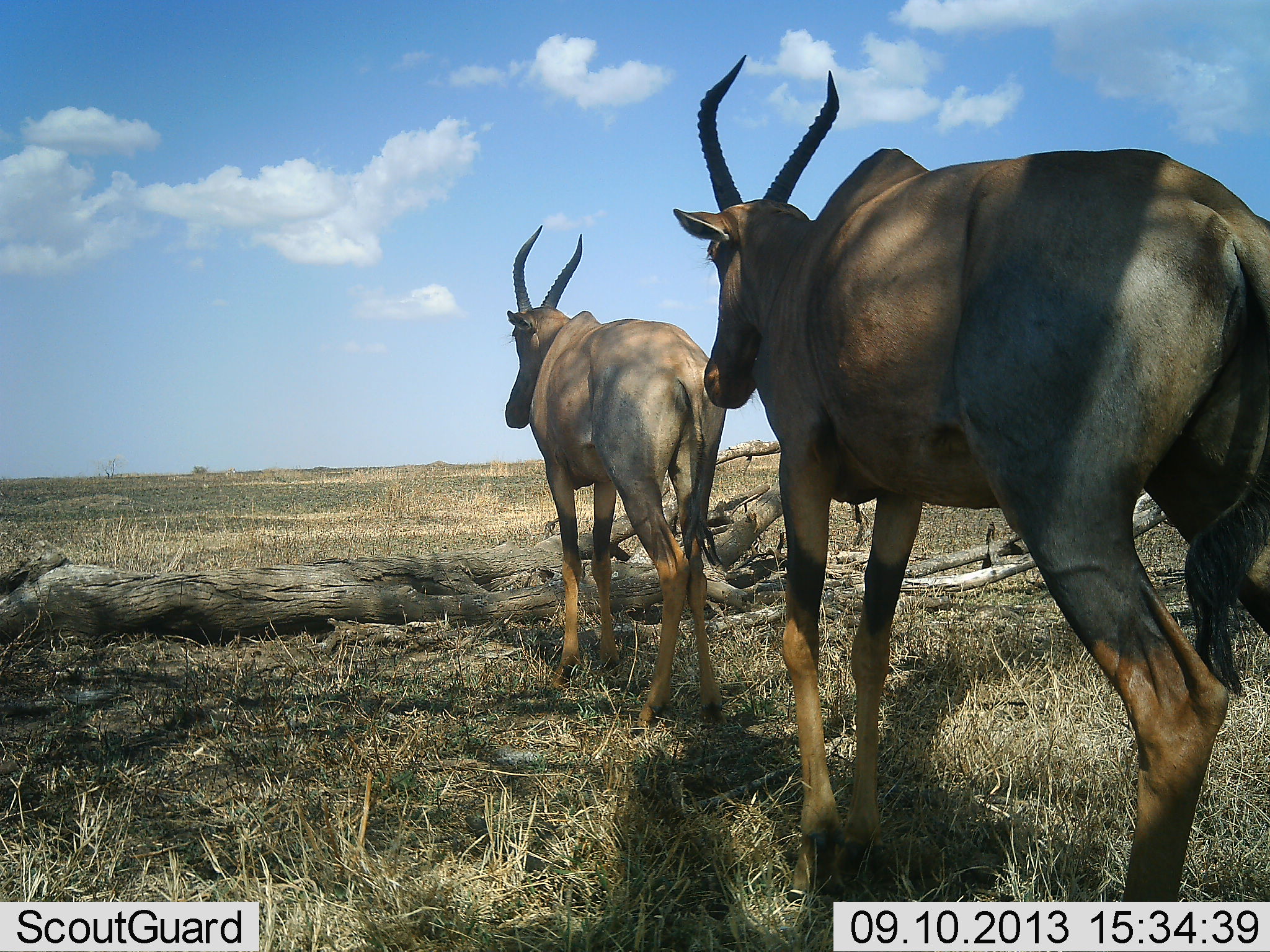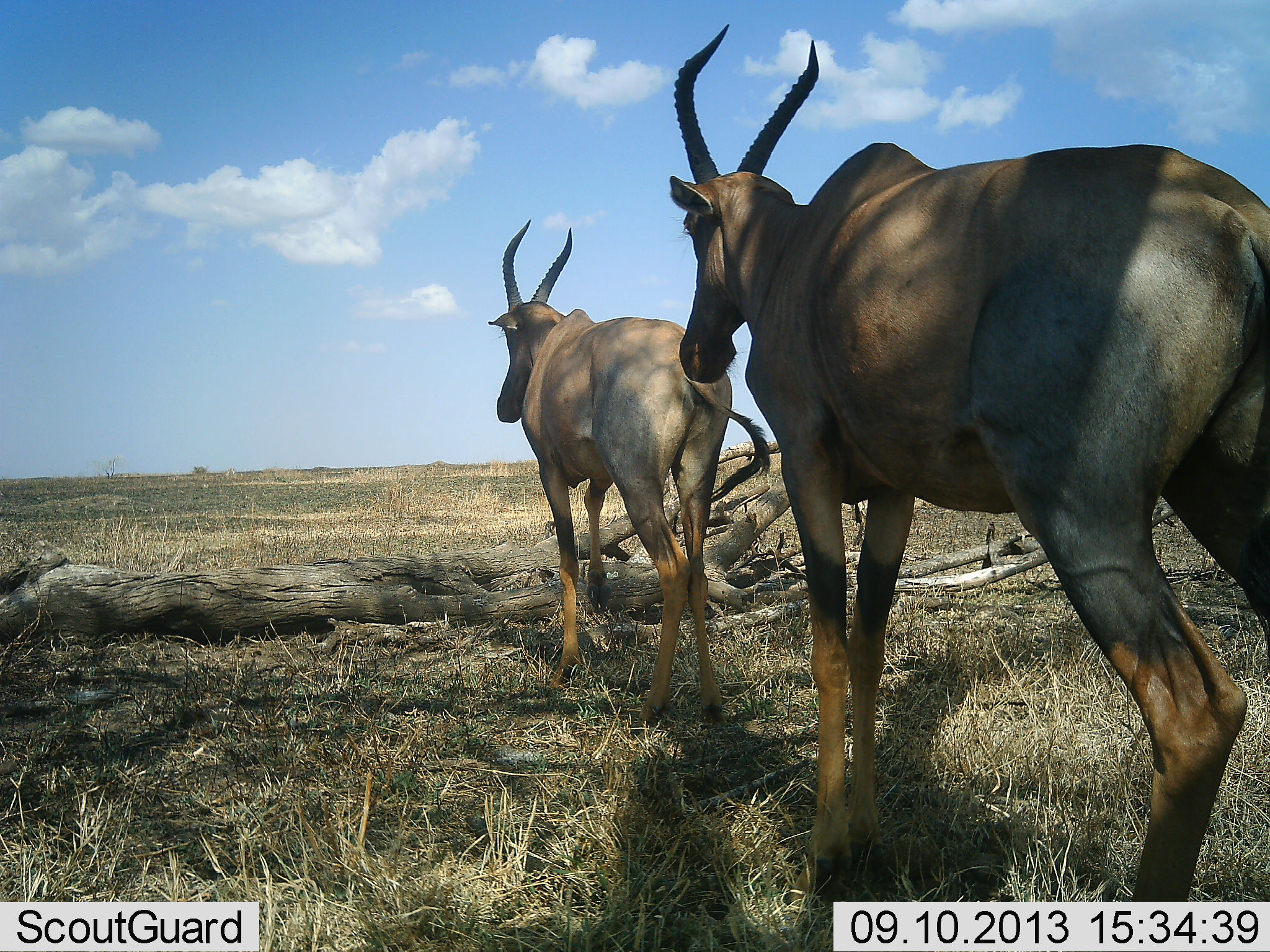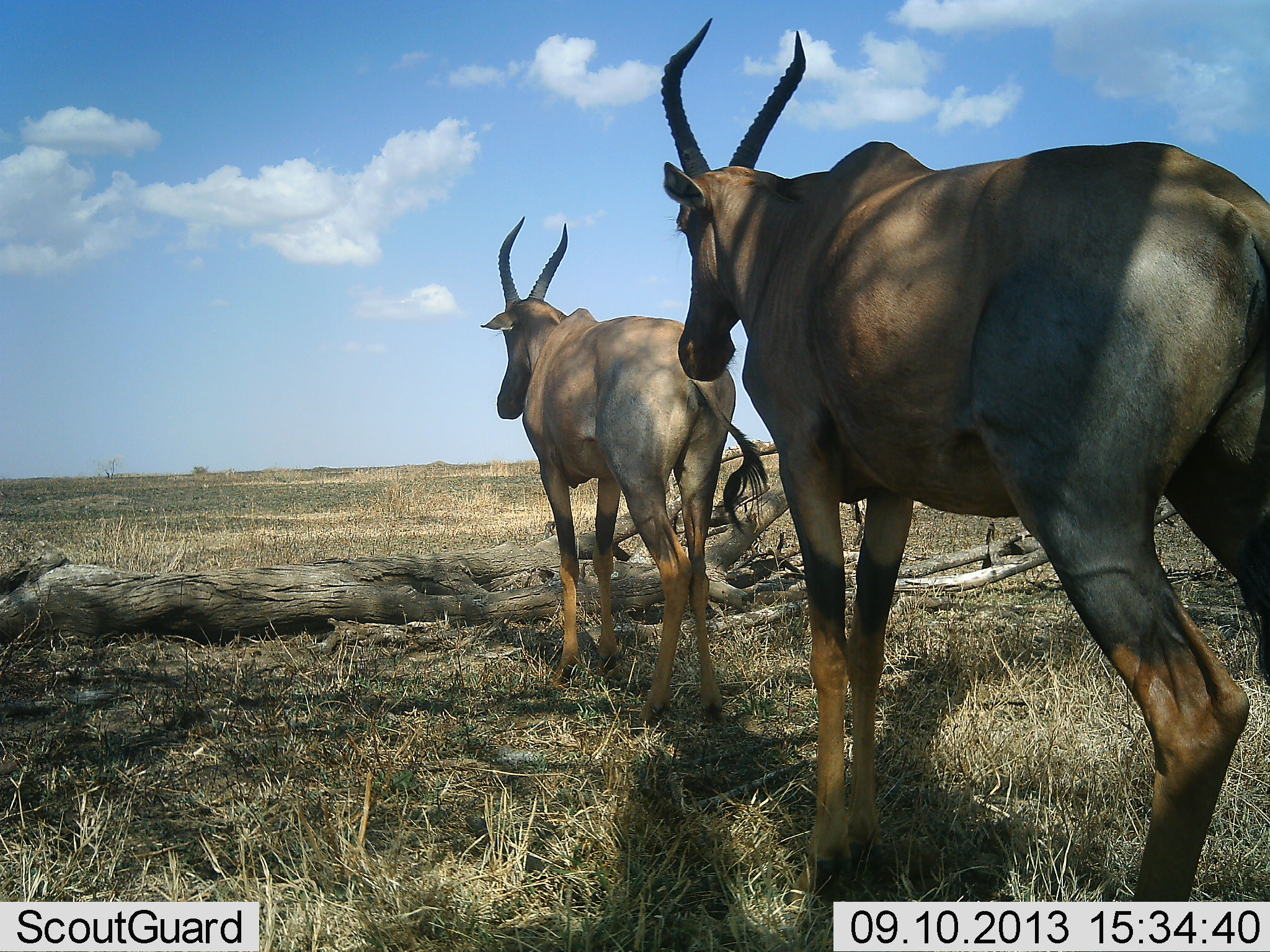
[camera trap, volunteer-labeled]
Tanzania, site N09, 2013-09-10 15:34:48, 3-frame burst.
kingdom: Animalia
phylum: Chordata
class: Mammalia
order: Artiodactyla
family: Bovidae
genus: Damaliscus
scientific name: Damaliscus lunatus jimela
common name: topi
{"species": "topi (Damaliscus lunatus jimela)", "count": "2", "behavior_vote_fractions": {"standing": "80%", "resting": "10%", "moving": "10%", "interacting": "0%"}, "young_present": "0%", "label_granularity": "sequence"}